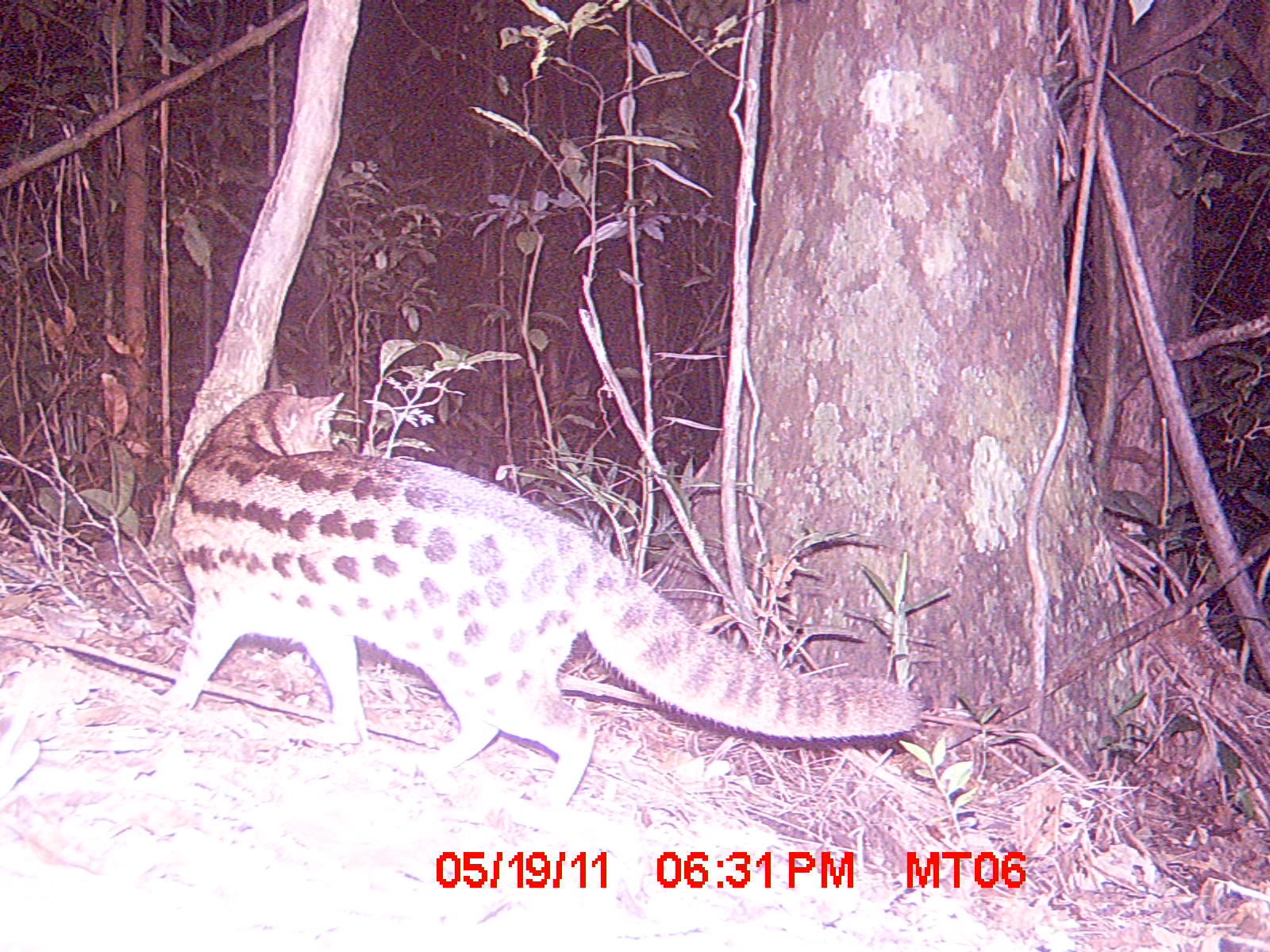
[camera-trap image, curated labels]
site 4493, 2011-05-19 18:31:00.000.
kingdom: Animalia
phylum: Chordata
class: Mammalia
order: Carnivora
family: Eupleridae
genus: Fossa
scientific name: Fossa fossana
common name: fanaloka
Fossa fossana (fanaloka), count 1.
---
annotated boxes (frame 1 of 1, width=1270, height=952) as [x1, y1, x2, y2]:
fossa fossana: [159, 378, 922, 808]